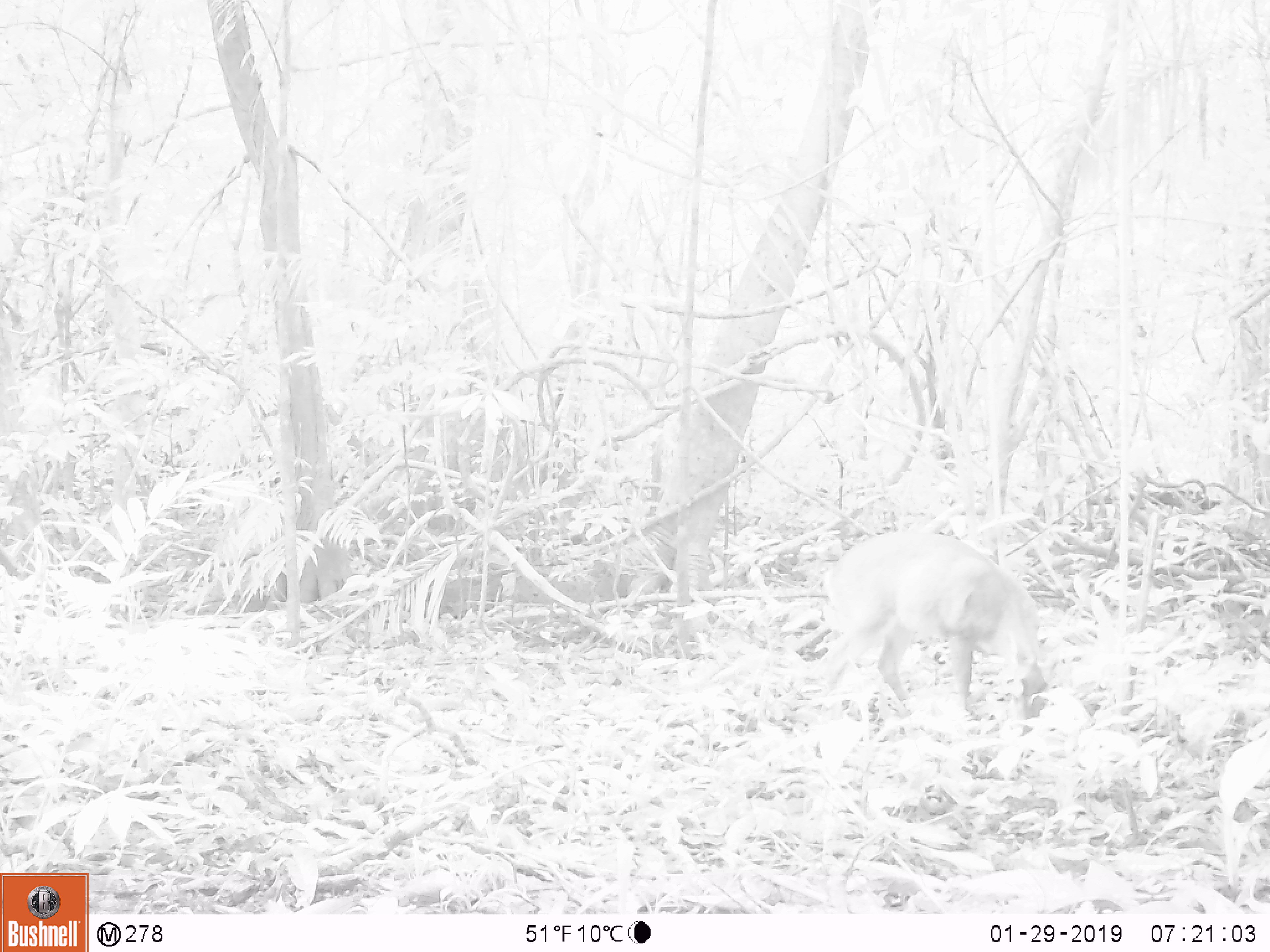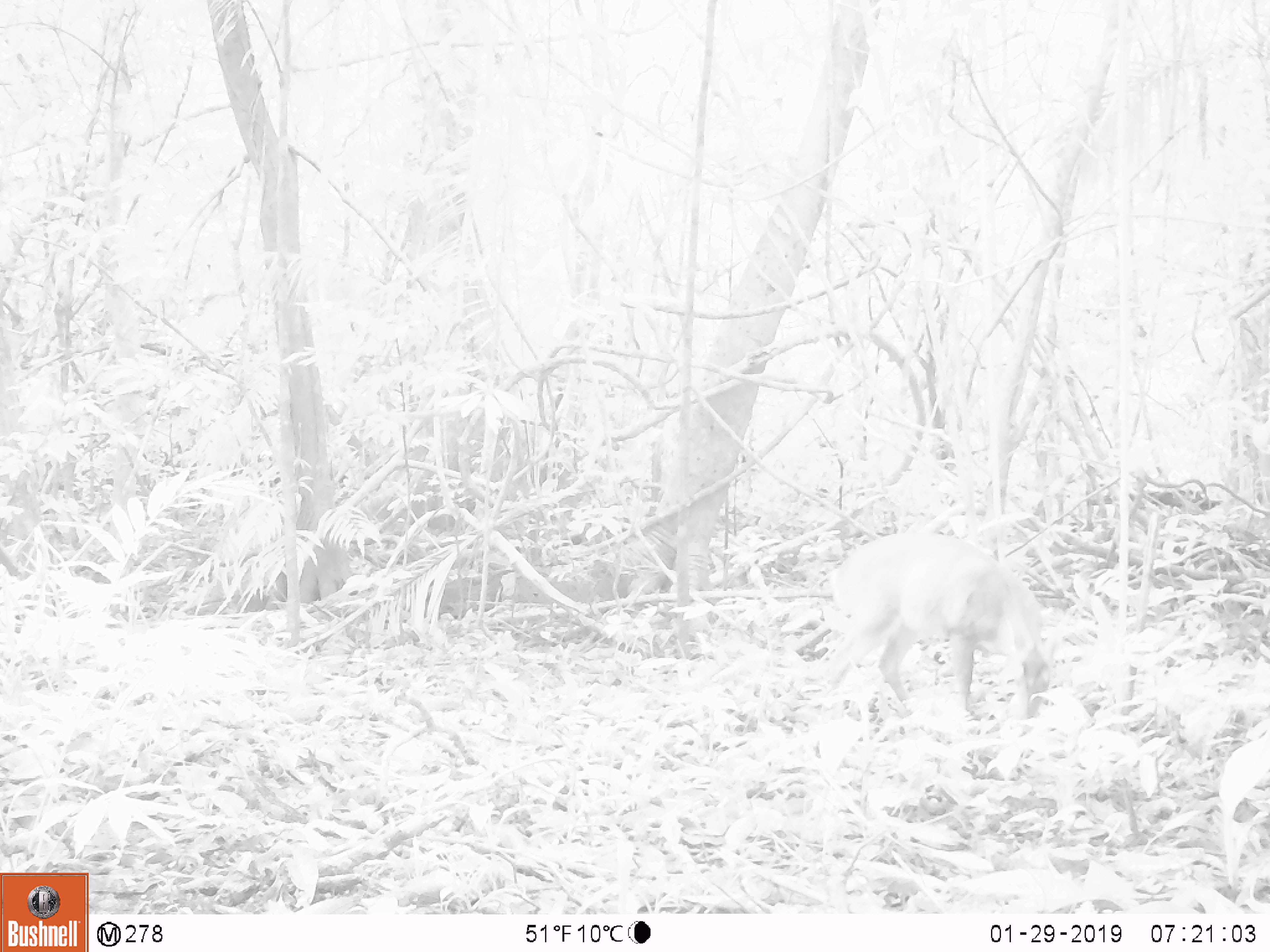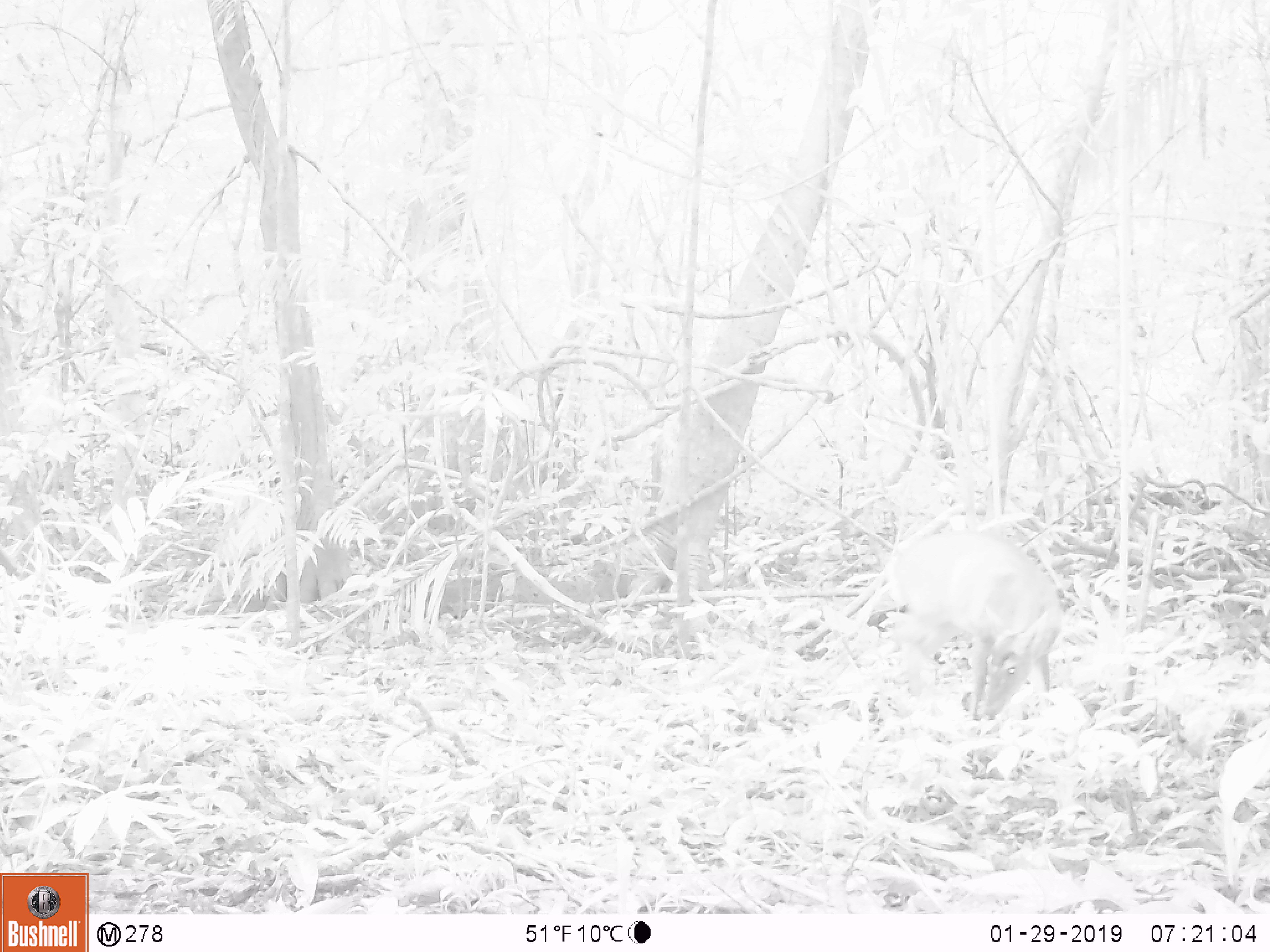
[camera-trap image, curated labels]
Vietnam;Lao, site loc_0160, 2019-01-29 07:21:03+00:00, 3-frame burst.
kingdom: Animalia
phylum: Chordata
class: Mammalia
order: Artiodactyla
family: Cervidae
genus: Muntiacus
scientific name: Muntiacus vuquangensis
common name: large-antlered muntjac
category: large antlered muntjac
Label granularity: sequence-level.